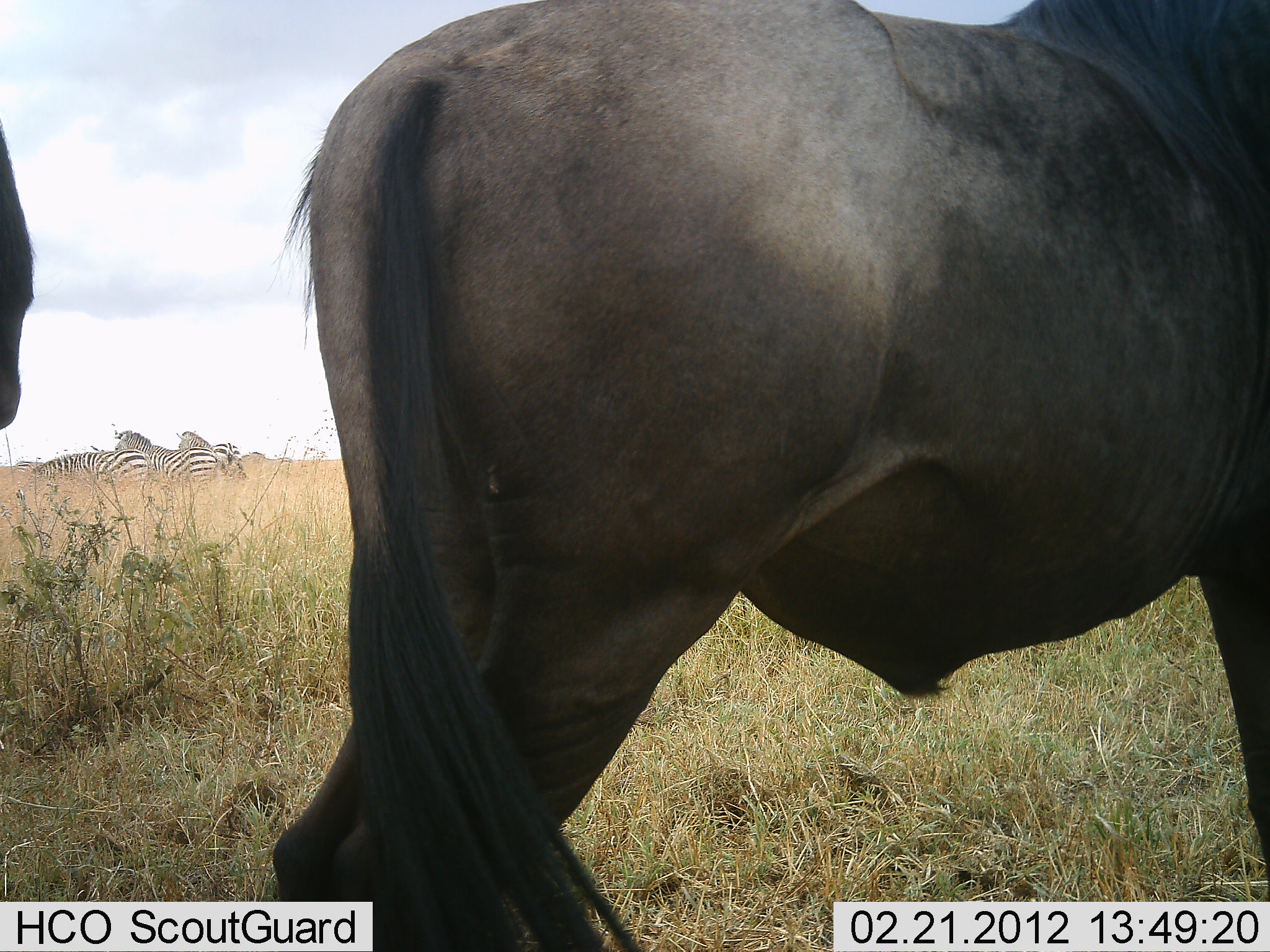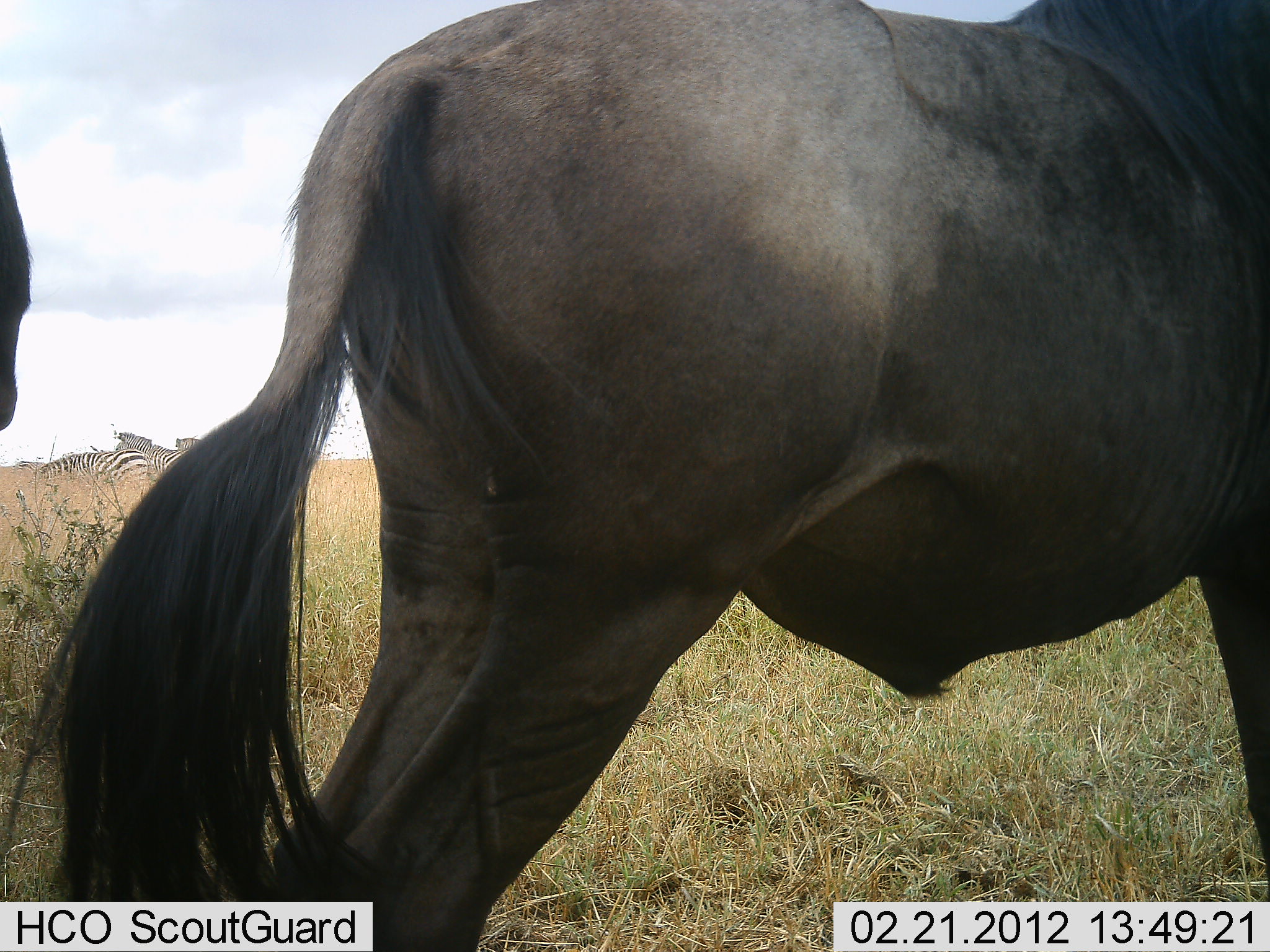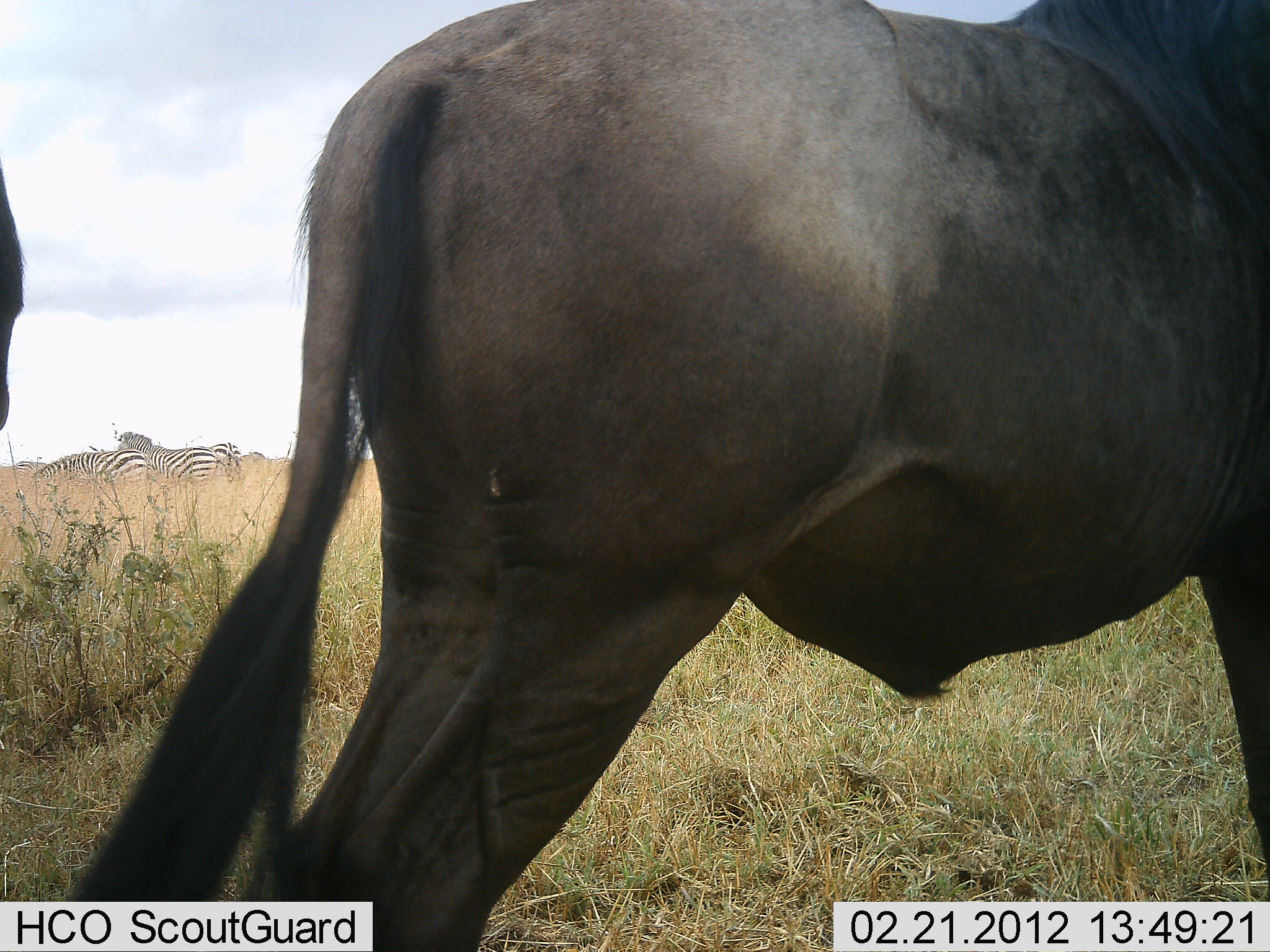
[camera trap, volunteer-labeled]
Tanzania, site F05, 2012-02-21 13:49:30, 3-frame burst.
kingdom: Animalia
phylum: Chordata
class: Mammalia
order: Artiodactyla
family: Bovidae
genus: Connochaetes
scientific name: Connochaetes taurinus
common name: blue wildebeest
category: wildebeest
Wildebeest (blue wildebeest) (Connochaetes taurinus), count 2. Behavior (volunteer vote fractions): standing 88%, resting 8%, moving 4%, interacting 0%. Young present (vote fraction): 0%. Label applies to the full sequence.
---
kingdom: Animalia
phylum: Chordata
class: Mammalia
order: Perissodactyla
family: Equidae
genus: Equus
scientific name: Equus quagga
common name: plains zebra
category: zebra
Zebra (plains zebra) (Equus quagga), count 3. Behavior (volunteer vote fractions): standing 81%, resting 0%, moving 0%, interacting 0%. Young present (vote fraction): 0%. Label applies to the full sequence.